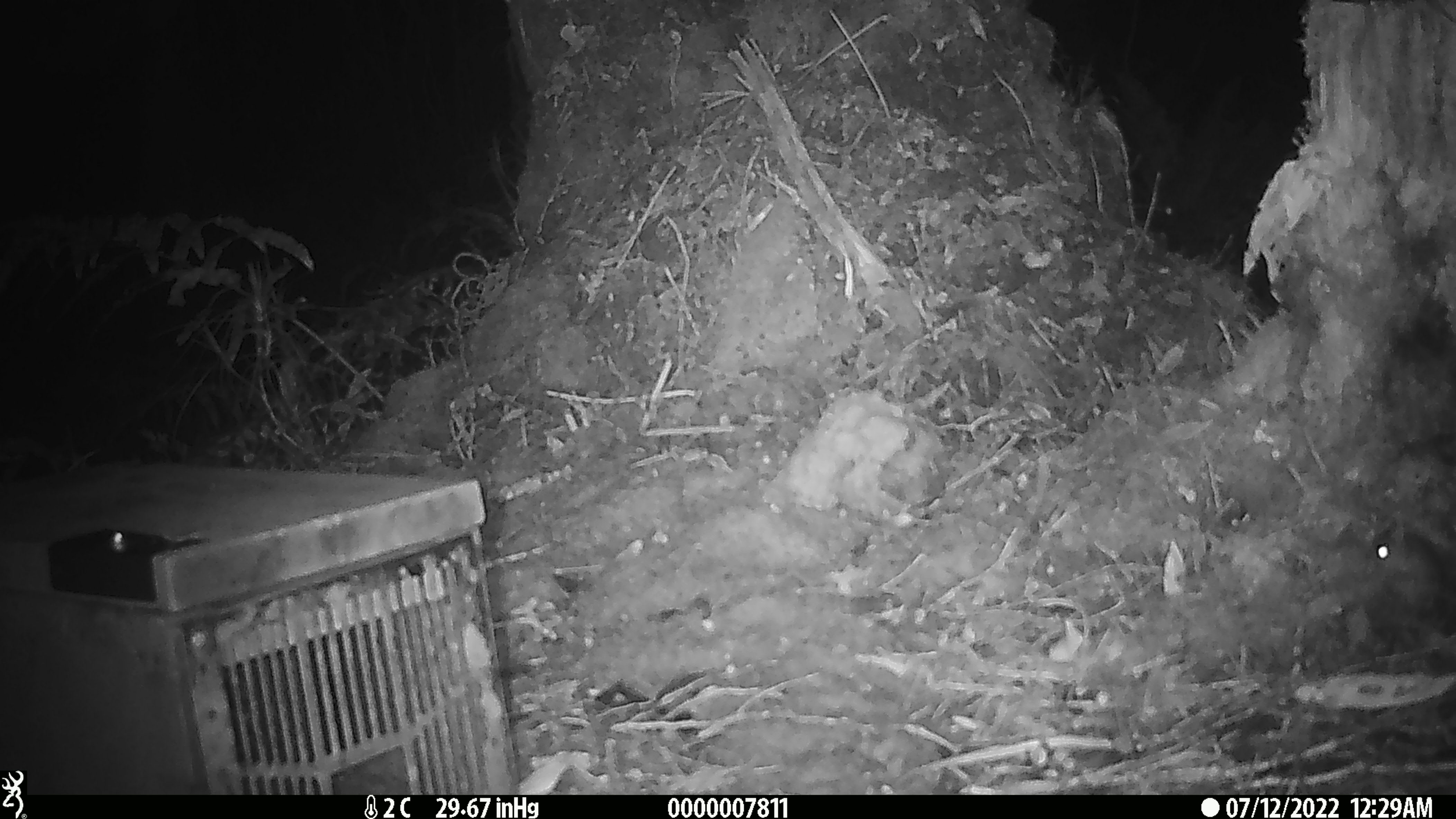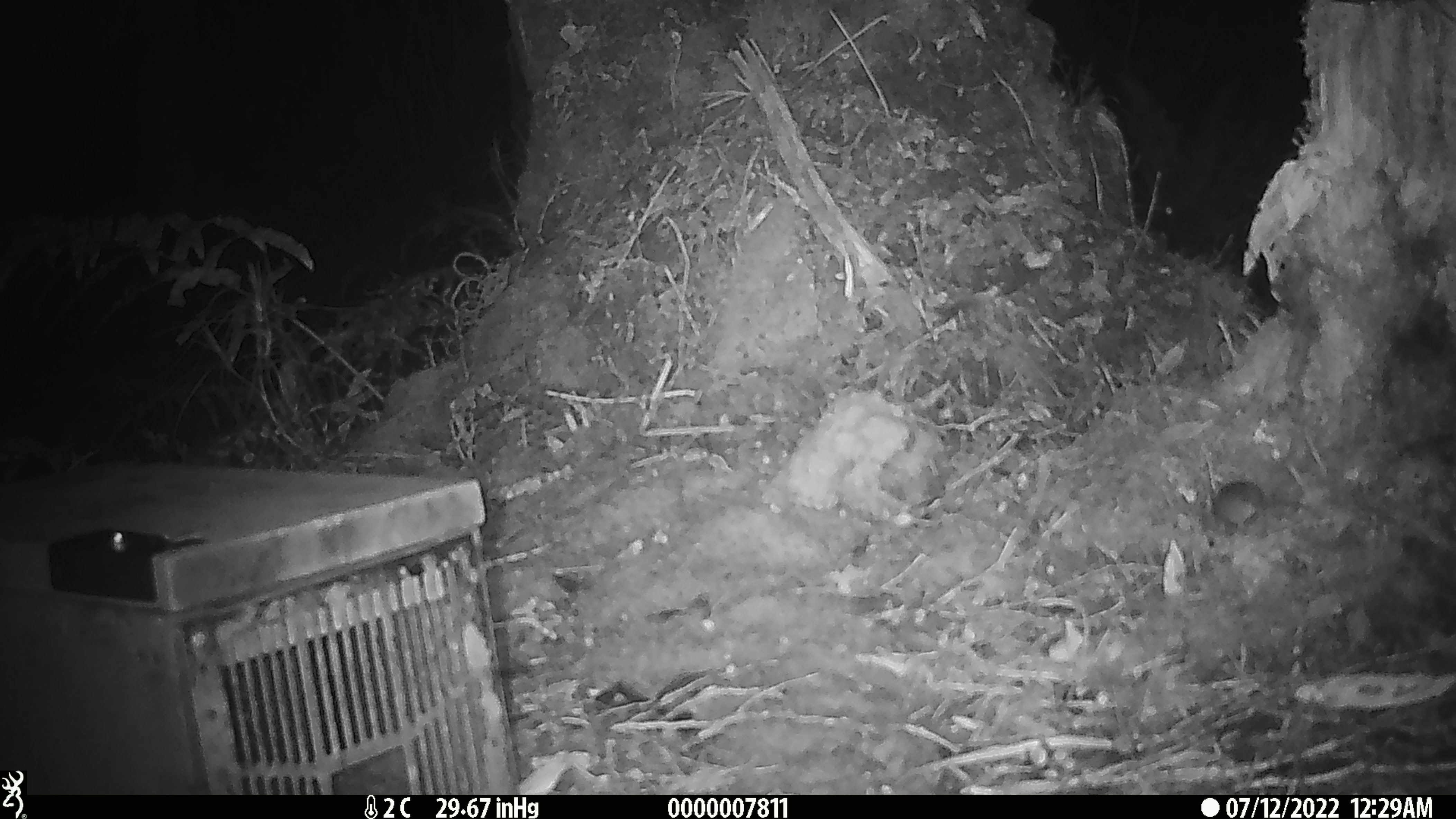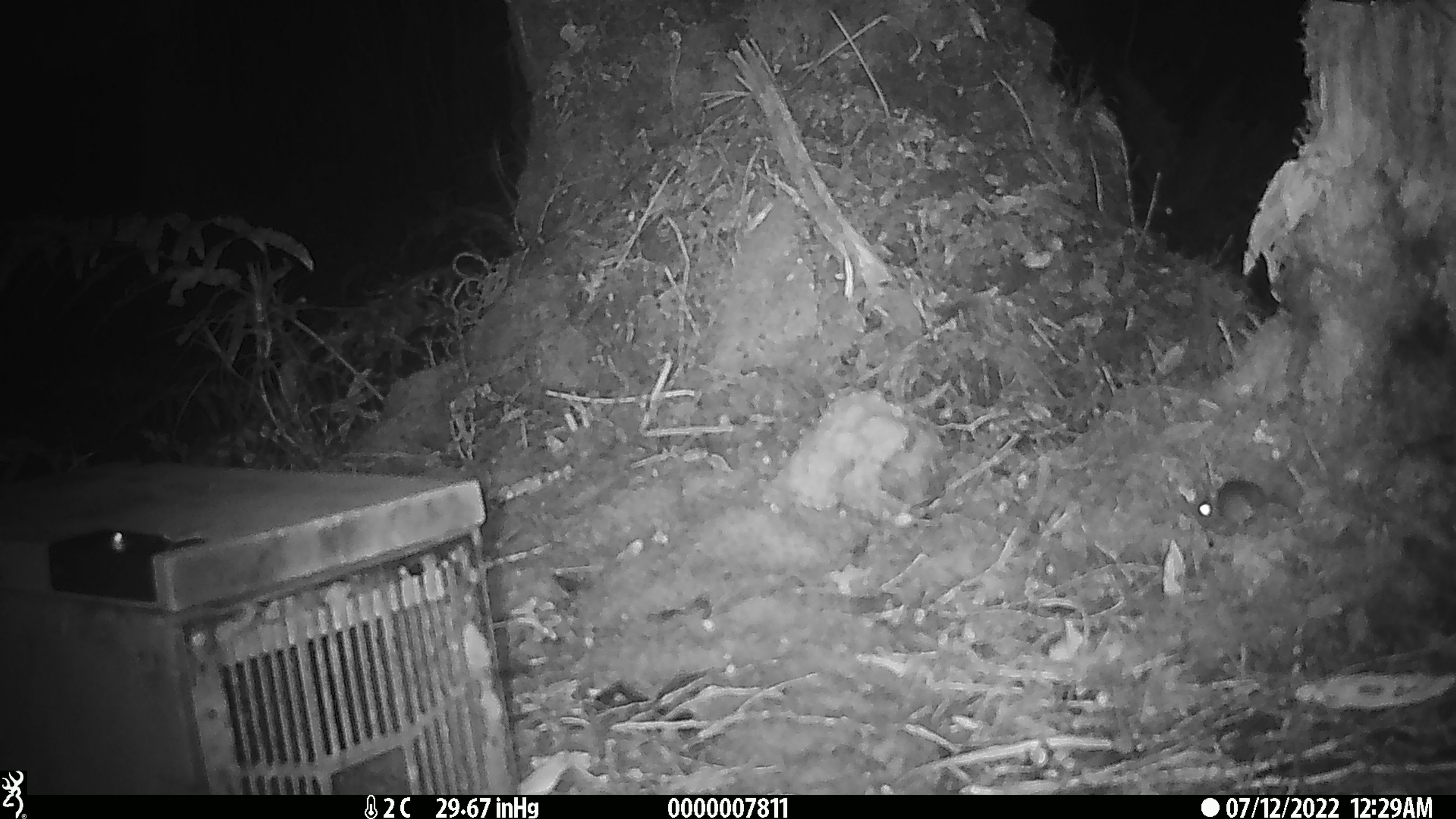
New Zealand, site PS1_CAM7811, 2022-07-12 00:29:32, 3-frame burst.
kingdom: Animalia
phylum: Chordata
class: Mammalia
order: Rodentia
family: Muridae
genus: Mus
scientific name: Mus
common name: mouse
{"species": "mouse (Mus)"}